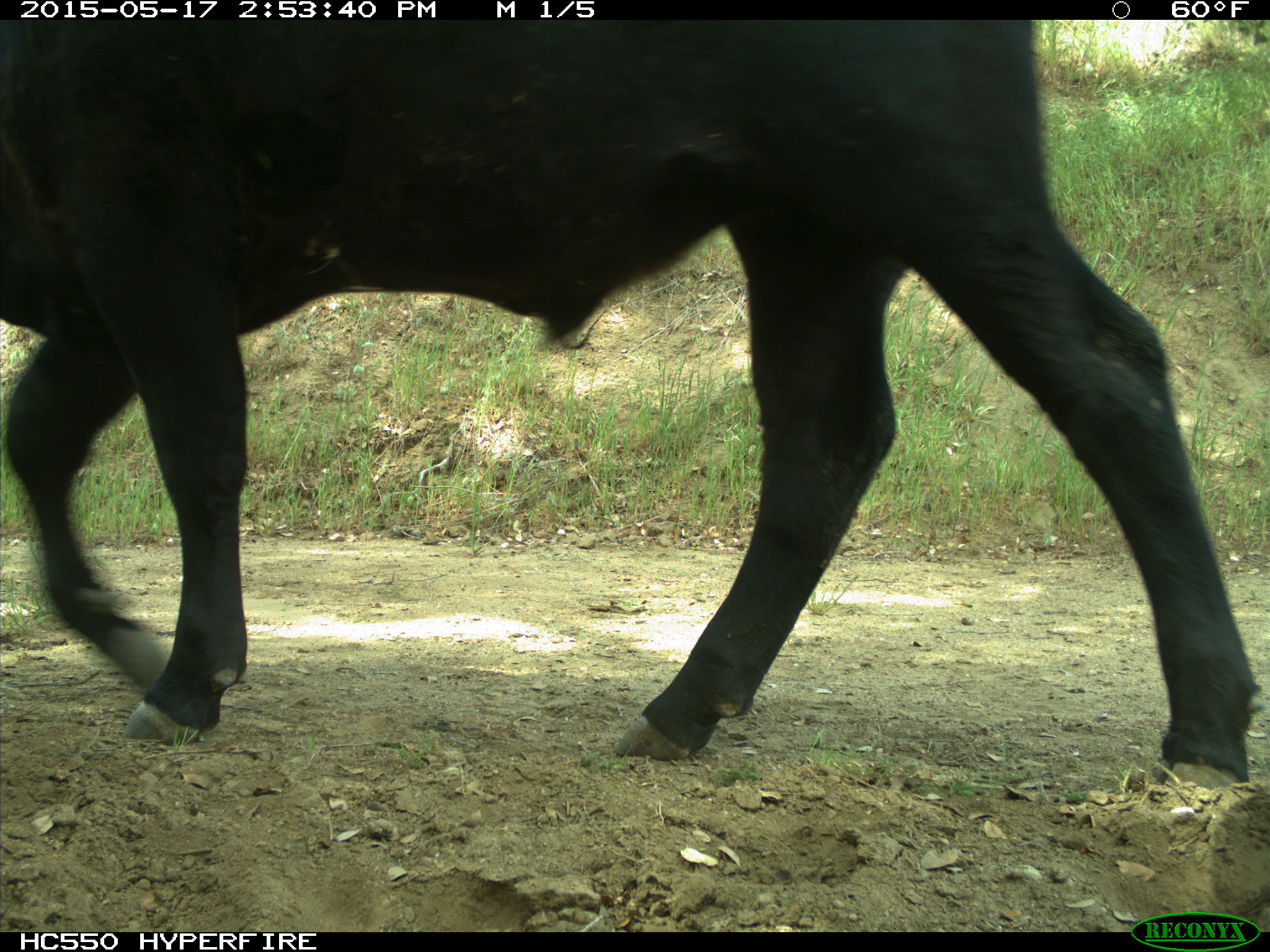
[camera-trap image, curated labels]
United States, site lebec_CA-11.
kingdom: Animalia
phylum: Chordata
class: Mammalia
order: Artiodactyla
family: Bovidae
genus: Bos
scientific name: Bos taurus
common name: domestic cow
Bos taurus (domestic cow).